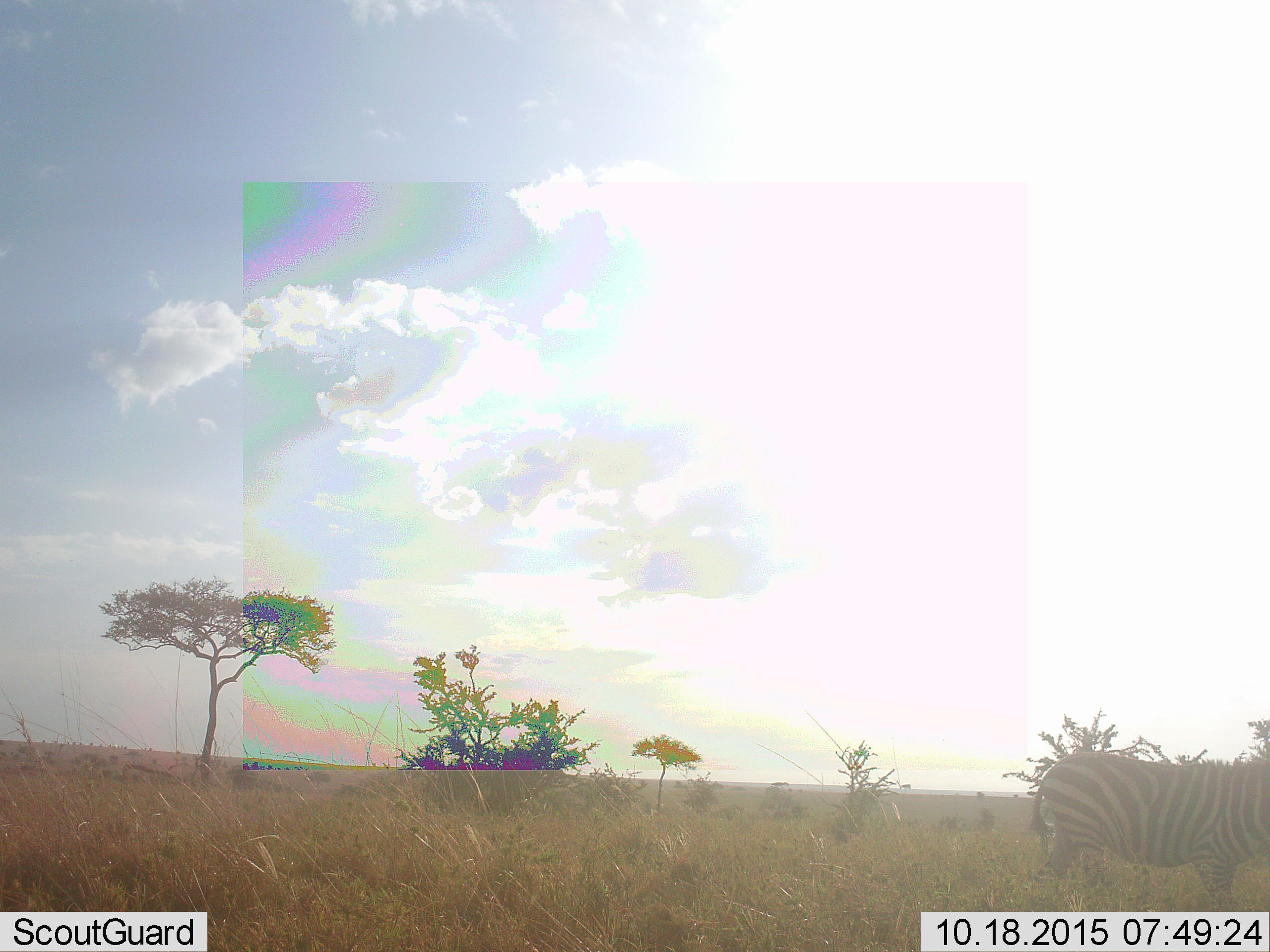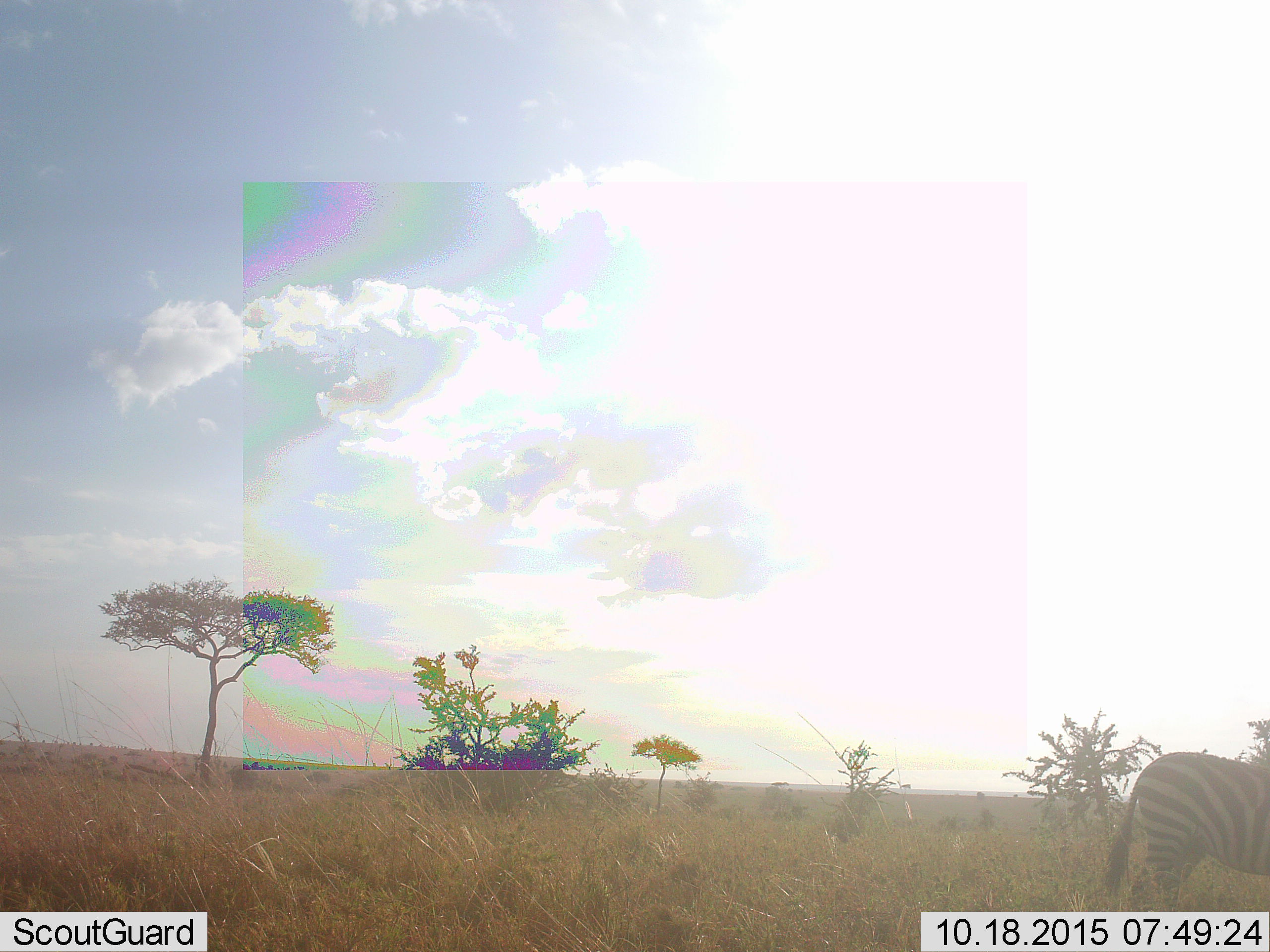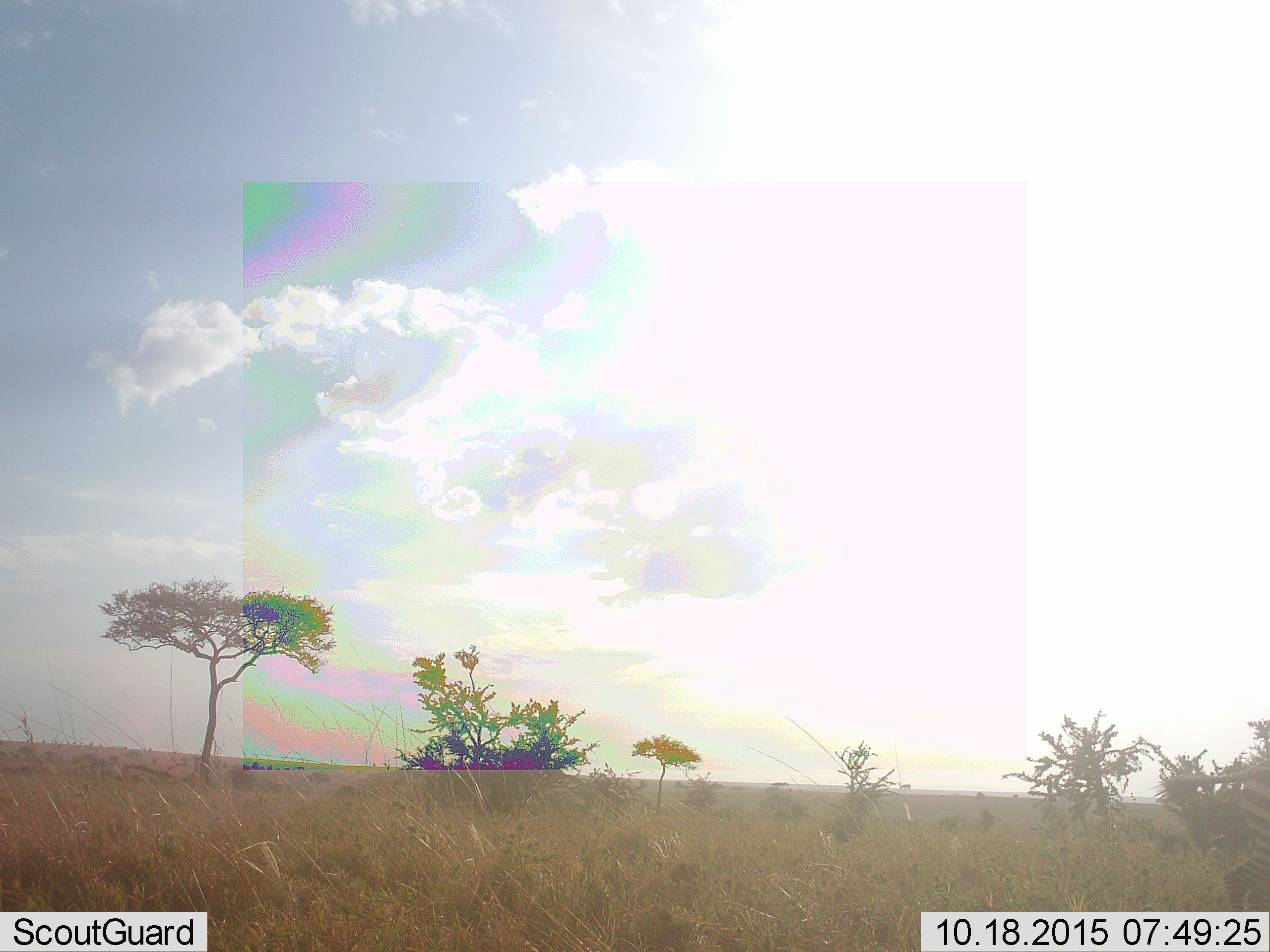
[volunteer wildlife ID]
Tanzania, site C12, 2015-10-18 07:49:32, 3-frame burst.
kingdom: Animalia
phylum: Chordata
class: Mammalia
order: Perissodactyla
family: Equidae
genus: Equus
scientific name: Equus quagga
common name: plains zebra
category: zebra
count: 1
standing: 22%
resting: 0%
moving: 83%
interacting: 0%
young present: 0%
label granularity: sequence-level